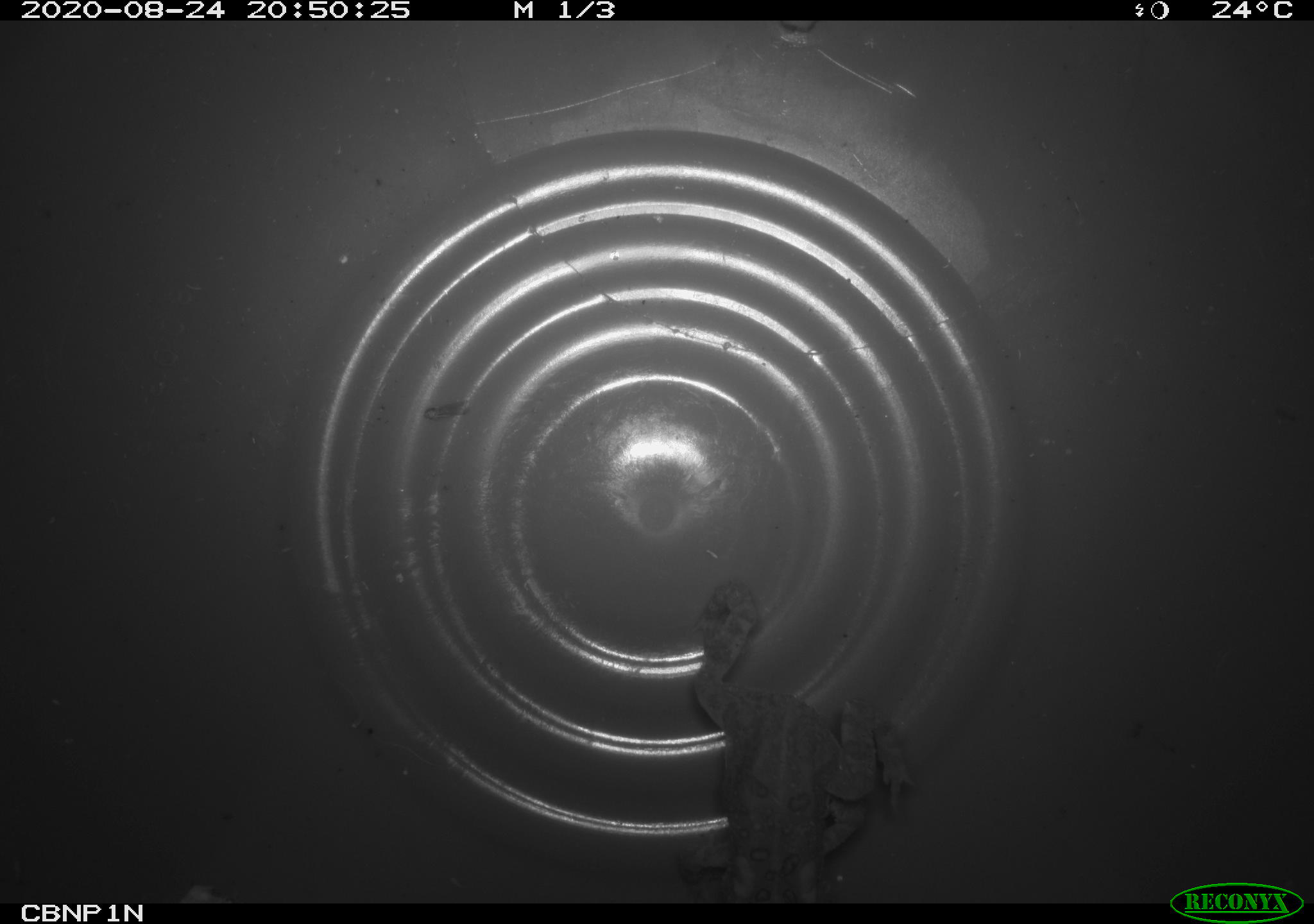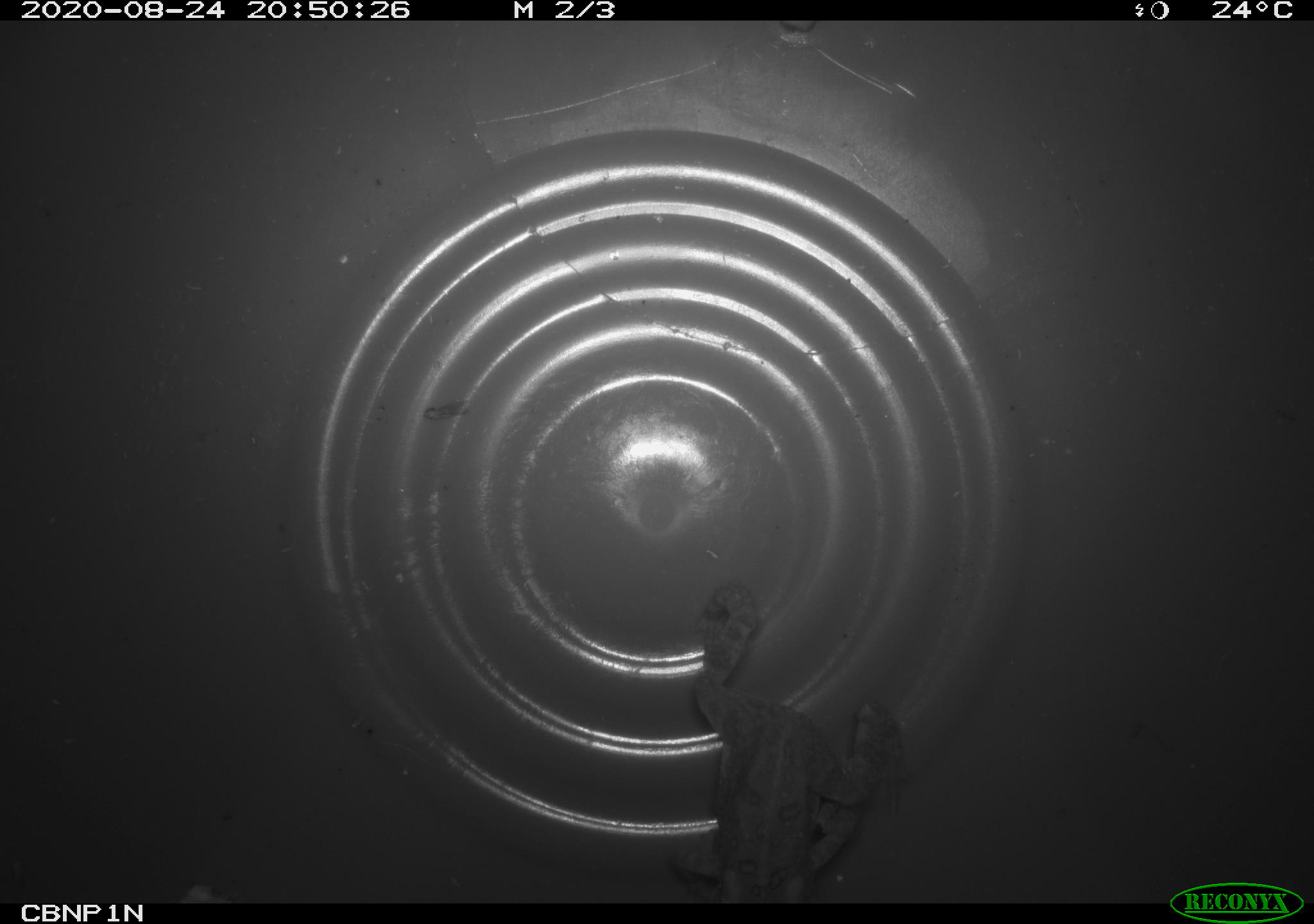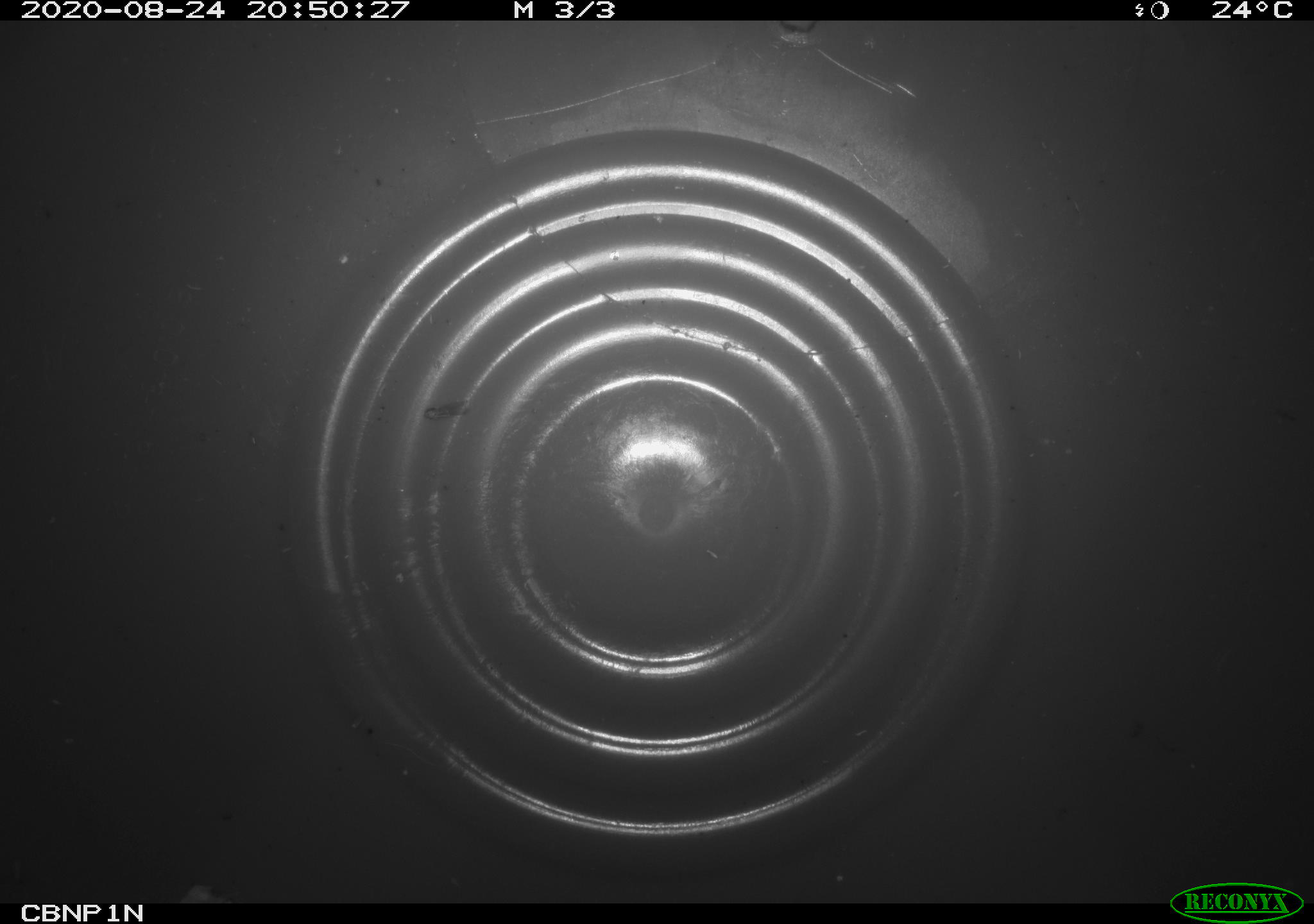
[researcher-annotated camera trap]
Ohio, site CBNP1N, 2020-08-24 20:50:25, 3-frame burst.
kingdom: Animalia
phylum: Chordata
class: Amphibia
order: Anura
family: Bufonidae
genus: Anaxyrus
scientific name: Anaxyrus americanus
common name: american toad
American toad (Anaxyrus americanus).